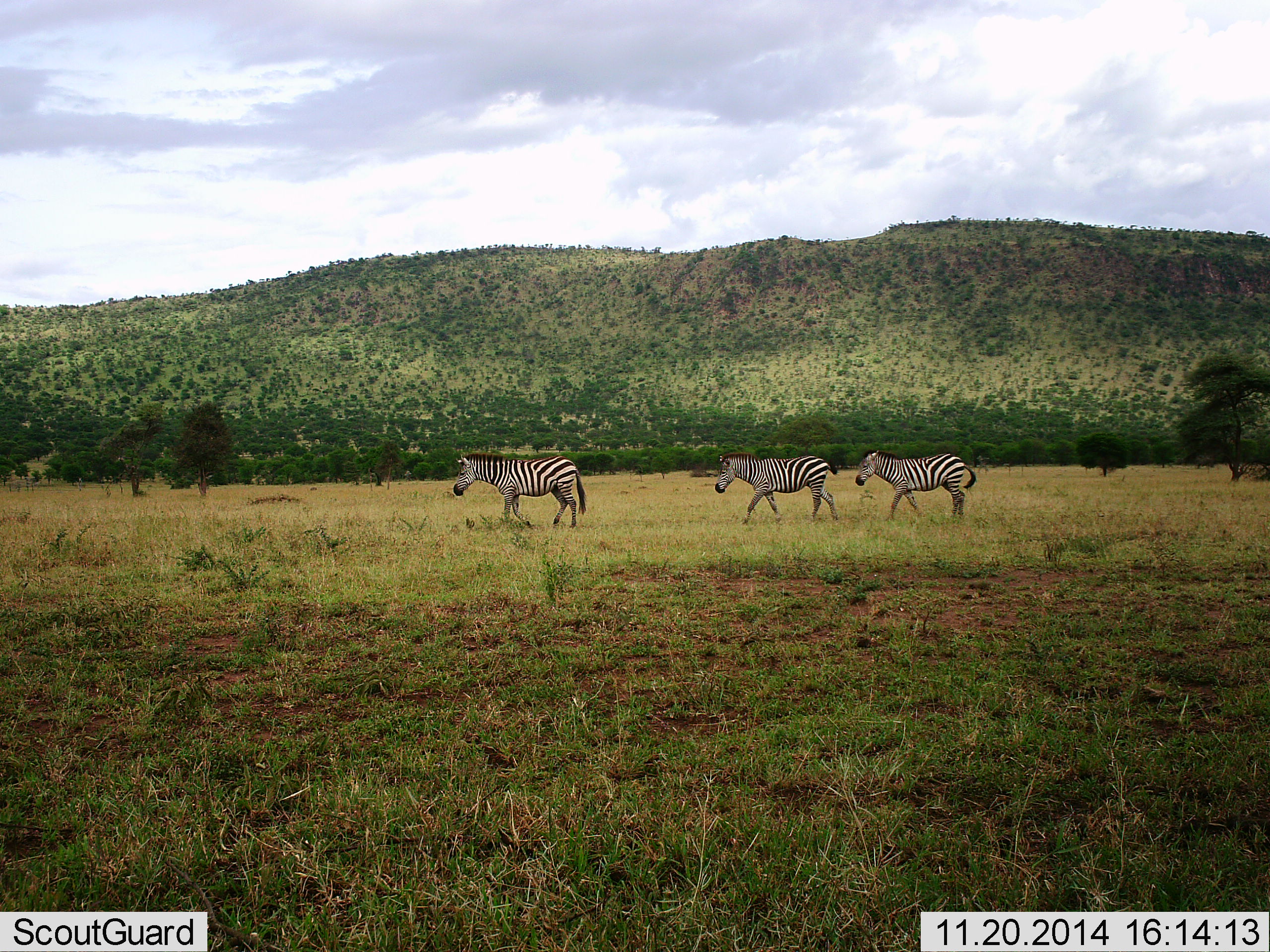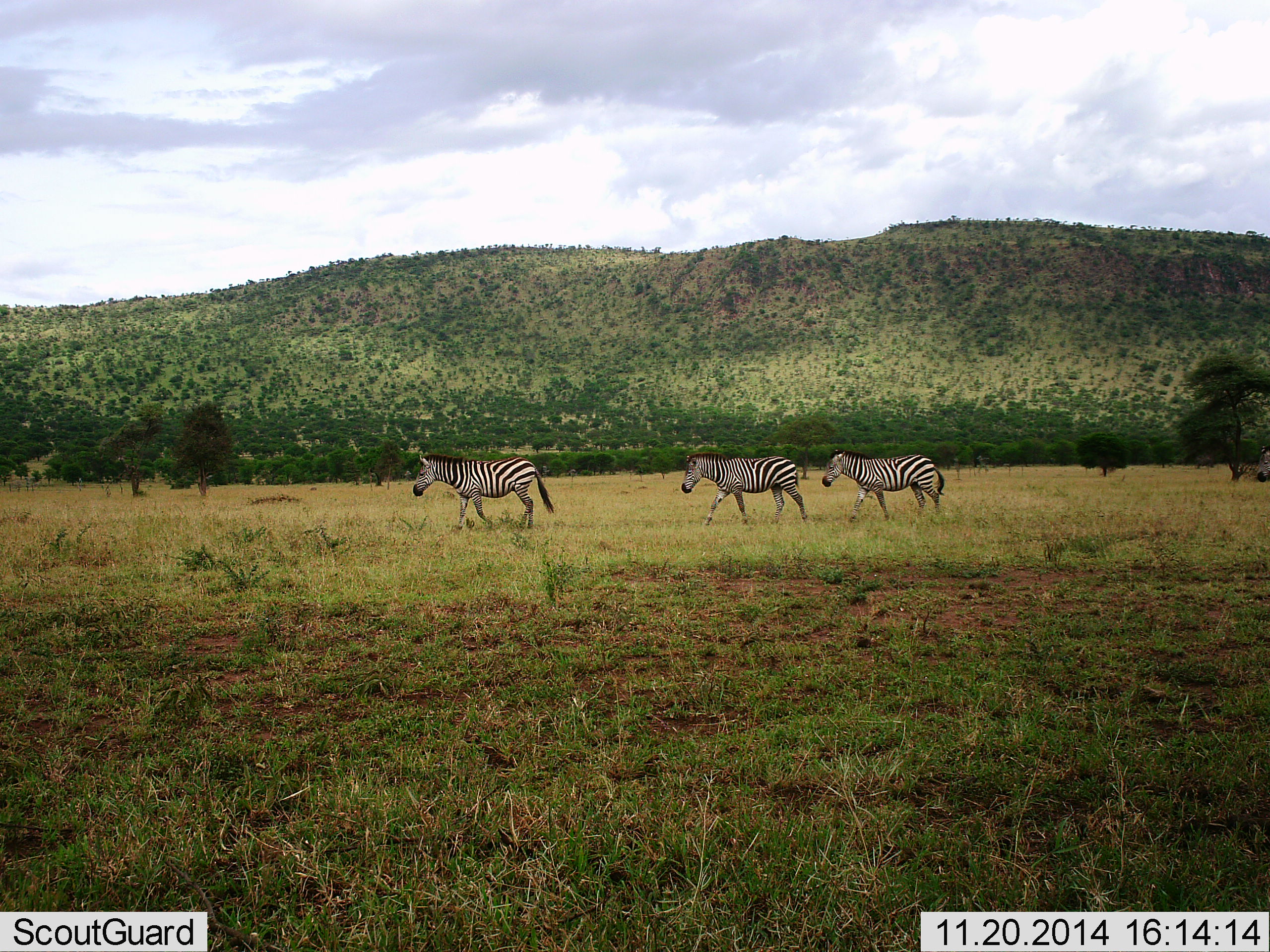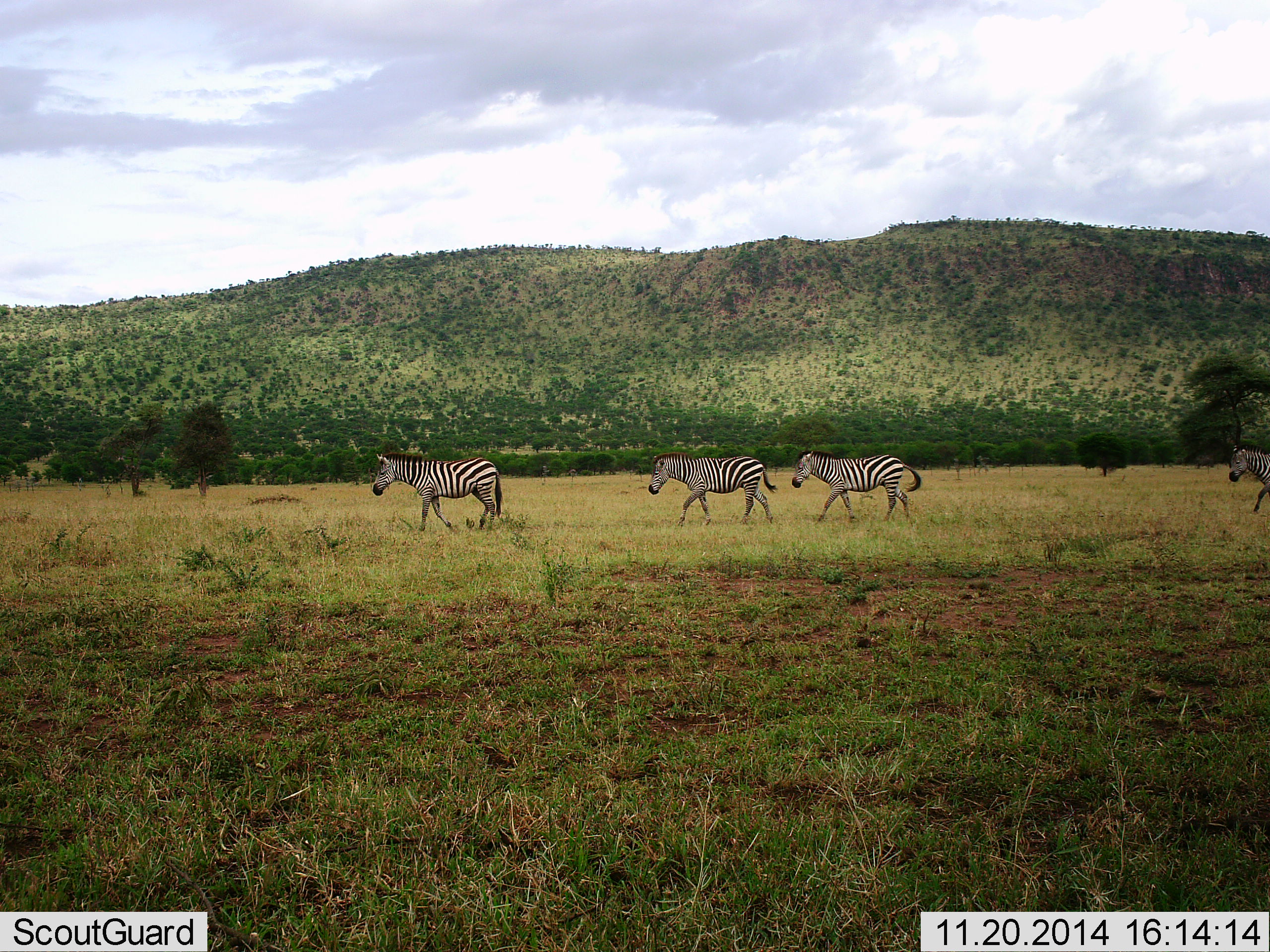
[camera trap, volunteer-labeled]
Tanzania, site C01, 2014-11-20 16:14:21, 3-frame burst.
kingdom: Animalia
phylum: Chordata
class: Mammalia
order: Perissodactyla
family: Equidae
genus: Equus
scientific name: Equus quagga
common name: plains zebra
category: zebra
Zebra (plains zebra) (Equus quagga), count 4. Behavior (volunteer vote fractions): standing 0%, resting 0%, moving 100%, interacting 0%. Young present (vote fraction): 0%. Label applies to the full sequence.